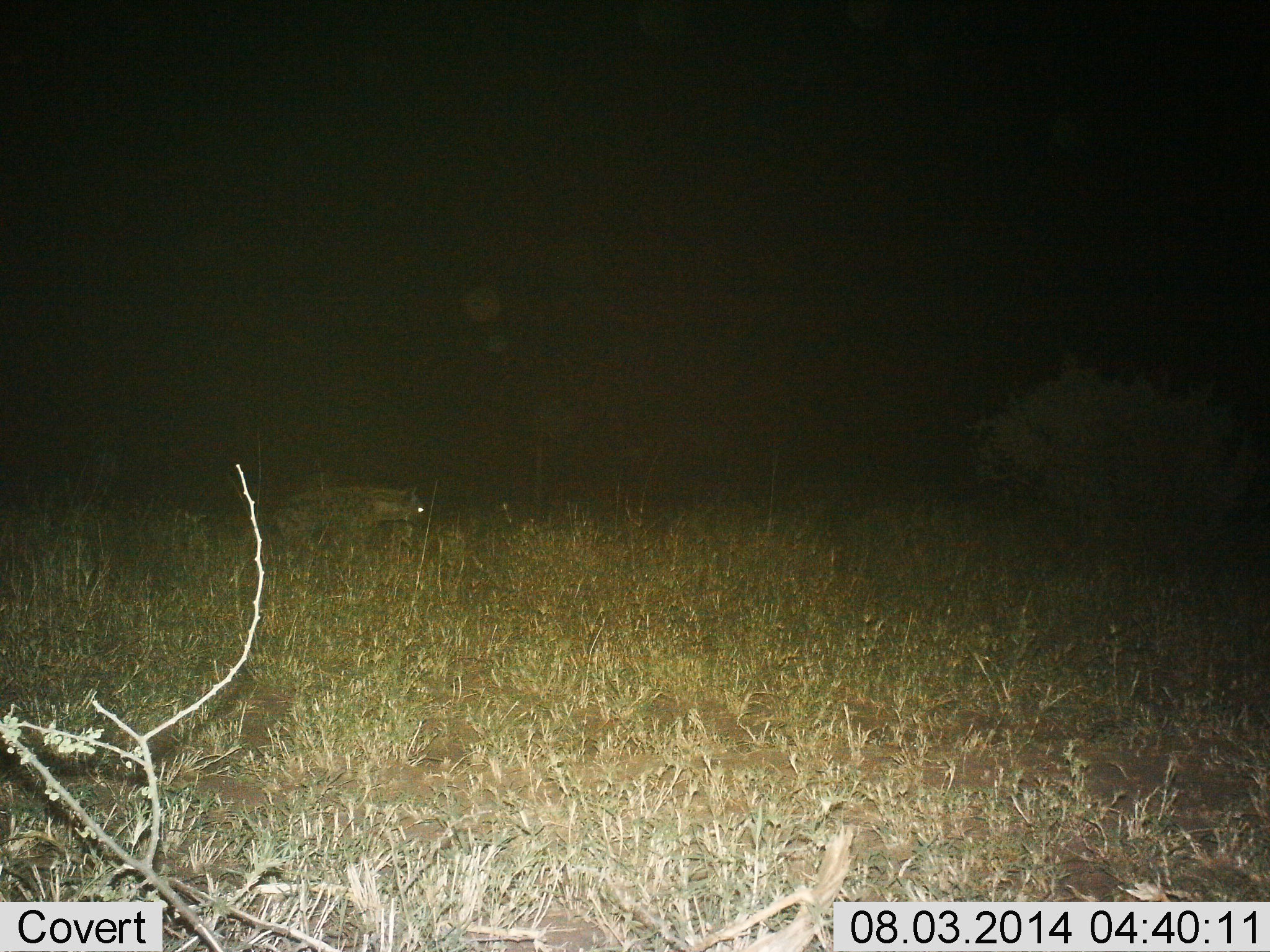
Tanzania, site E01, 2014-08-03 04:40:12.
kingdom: Animalia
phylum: Chordata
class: Mammalia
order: Carnivora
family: Hyaenidae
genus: Crocuta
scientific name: Crocuta crocuta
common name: spotted hyena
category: hyenaspotted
Hyenaspotted (spotted hyena) (Crocuta crocuta), count 1. Behavior (volunteer vote fractions): standing 20%, resting 0%, moving 80%, interacting 0%. Young present (vote fraction): 0%. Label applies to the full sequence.